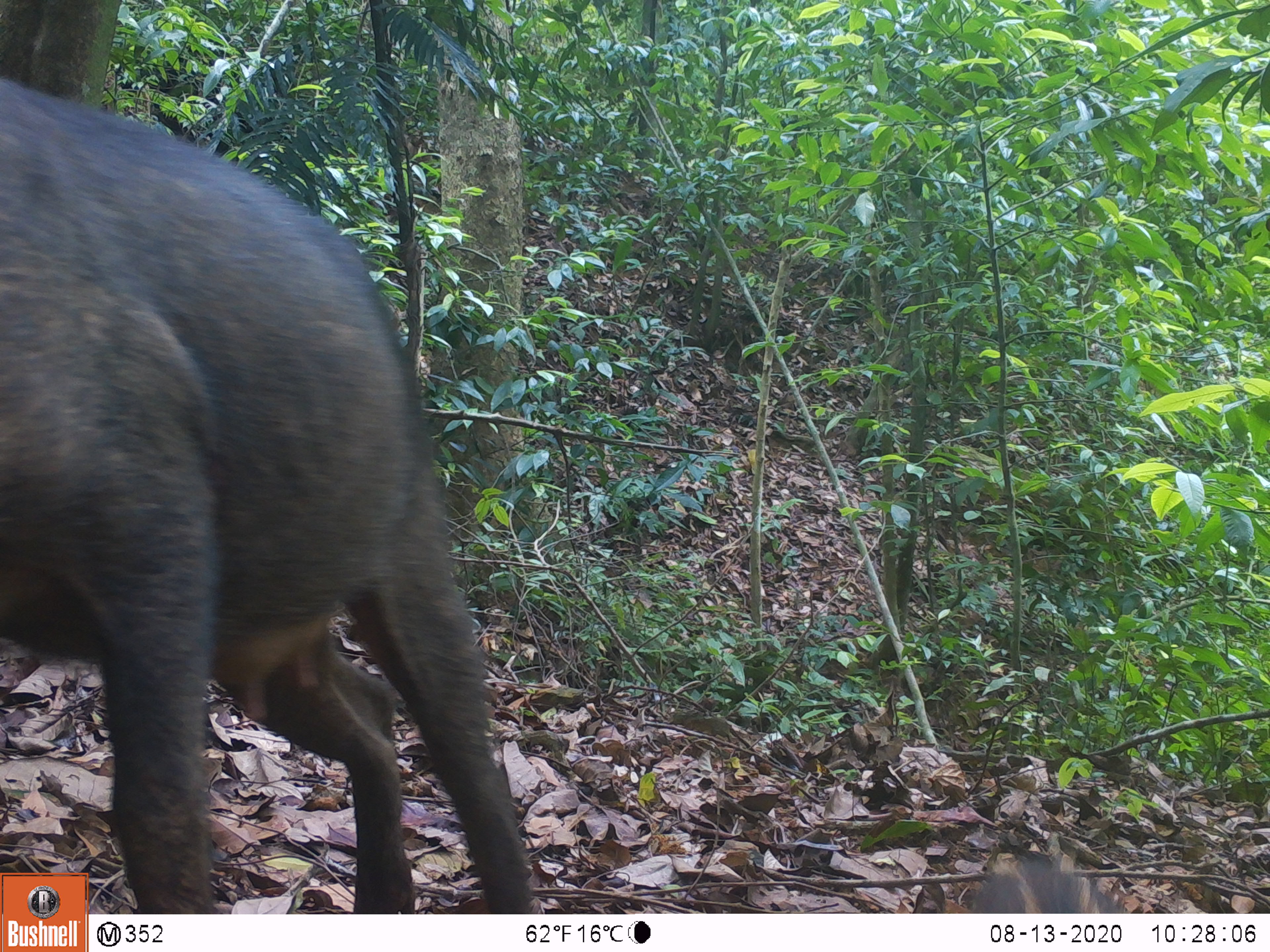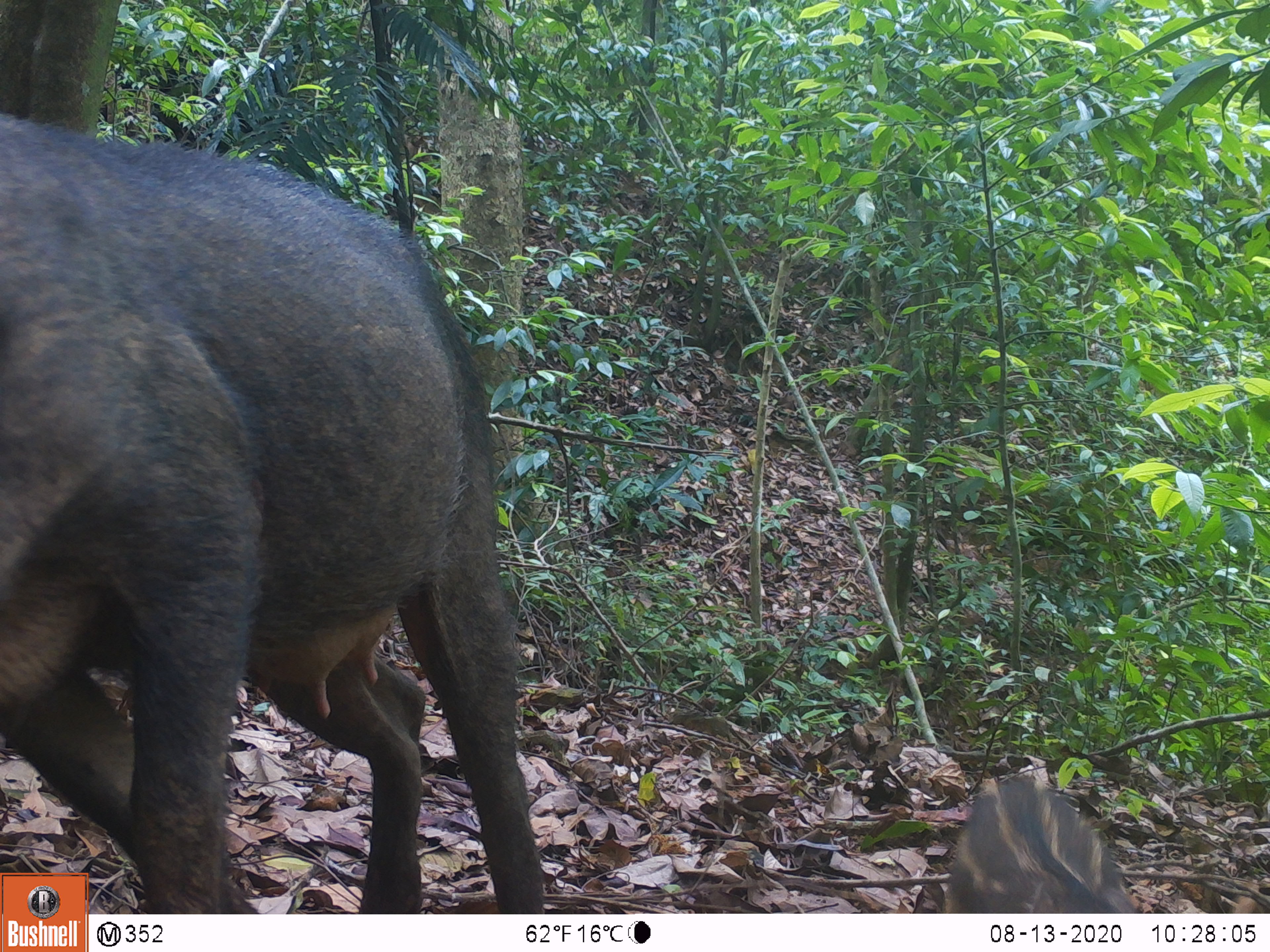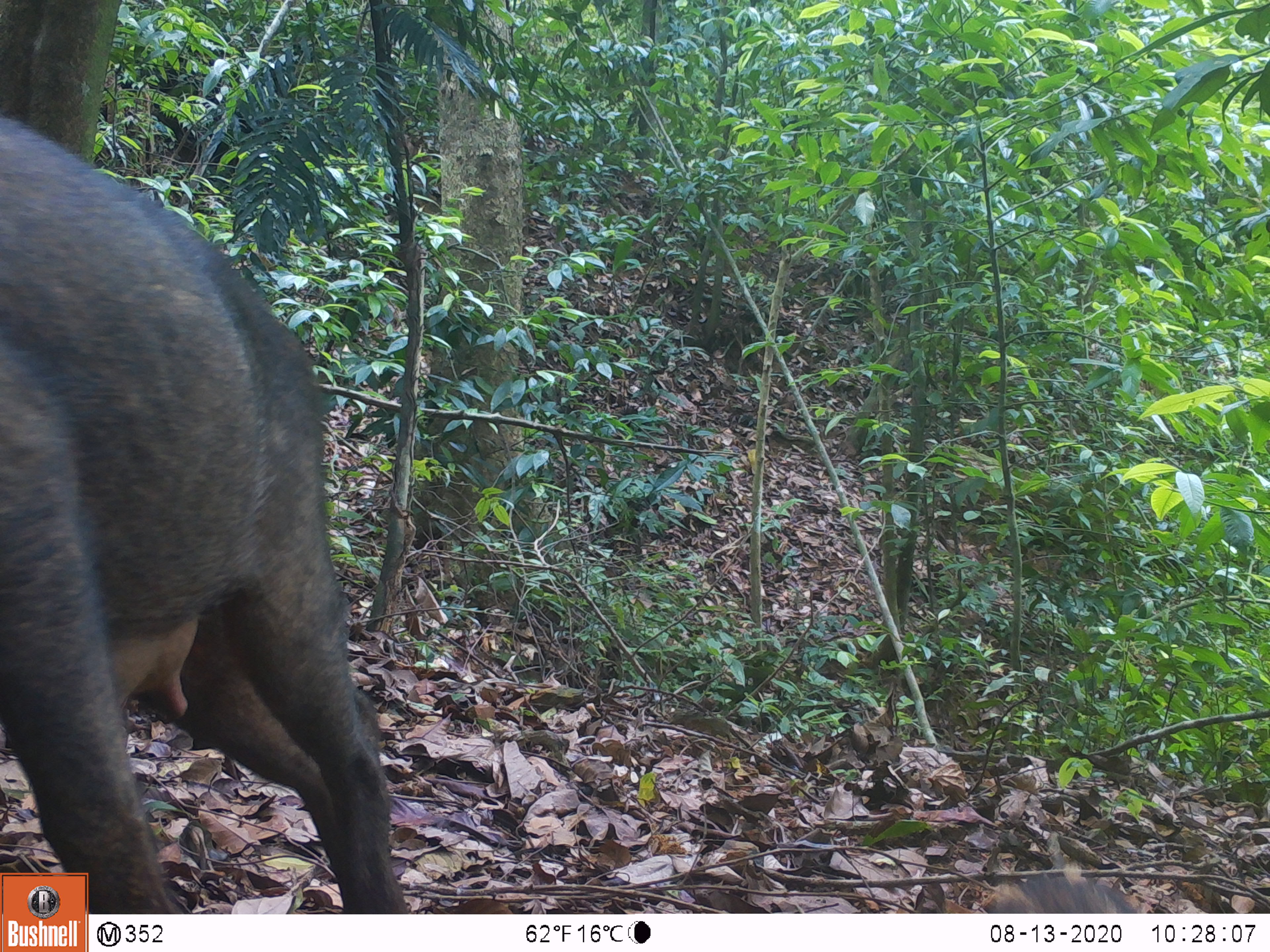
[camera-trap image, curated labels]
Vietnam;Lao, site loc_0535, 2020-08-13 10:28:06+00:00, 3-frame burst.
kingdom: Animalia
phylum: Chordata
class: Mammalia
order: Artiodactyla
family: Suidae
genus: Sus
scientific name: Sus scrofa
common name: eurasian wild pig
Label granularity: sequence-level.